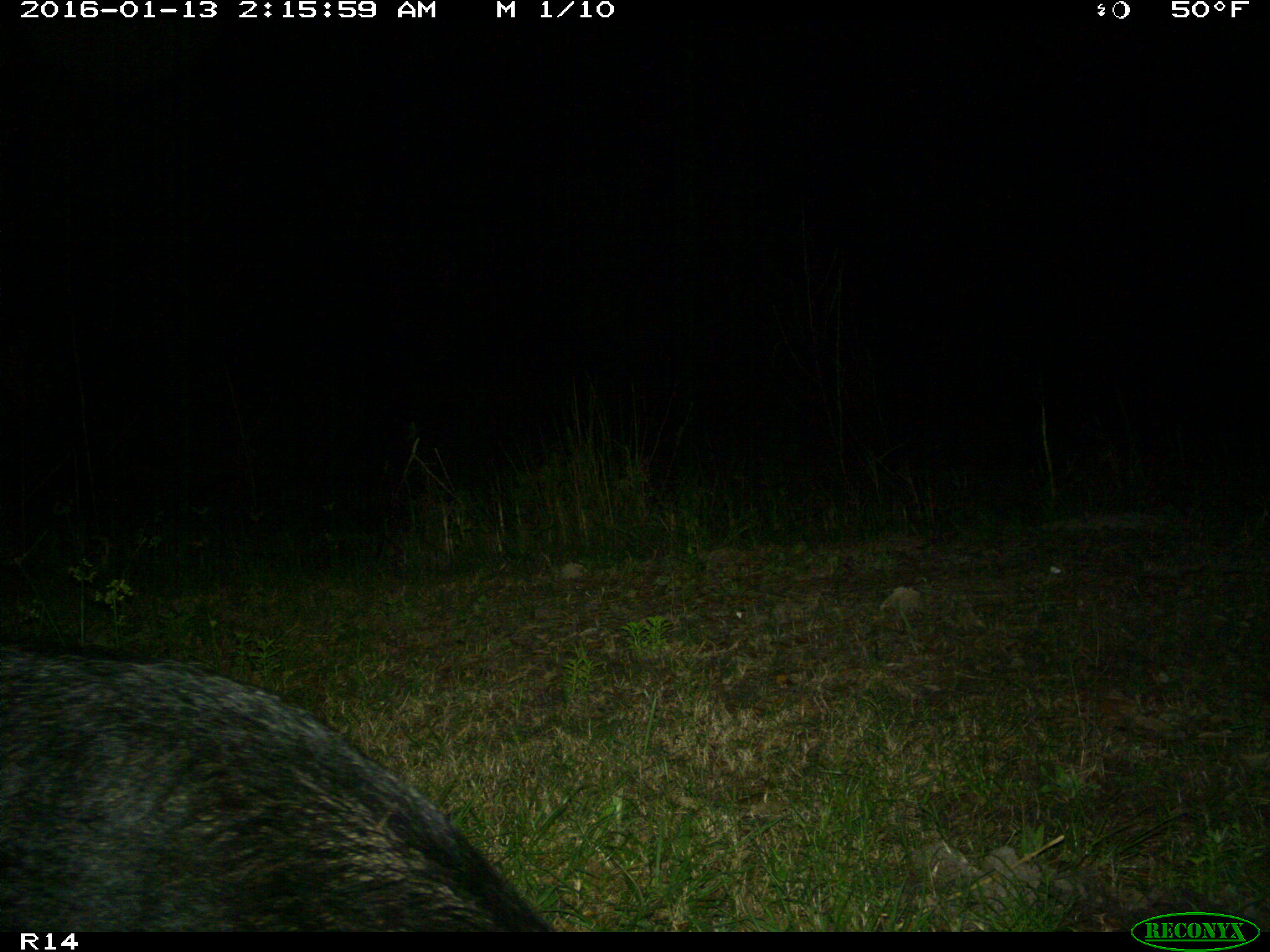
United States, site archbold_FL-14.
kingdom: Animalia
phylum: Chordata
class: Mammalia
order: Artiodactyla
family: Suidae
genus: Sus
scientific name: Sus scrofa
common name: wild boar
Sus scrofa (wild boar).